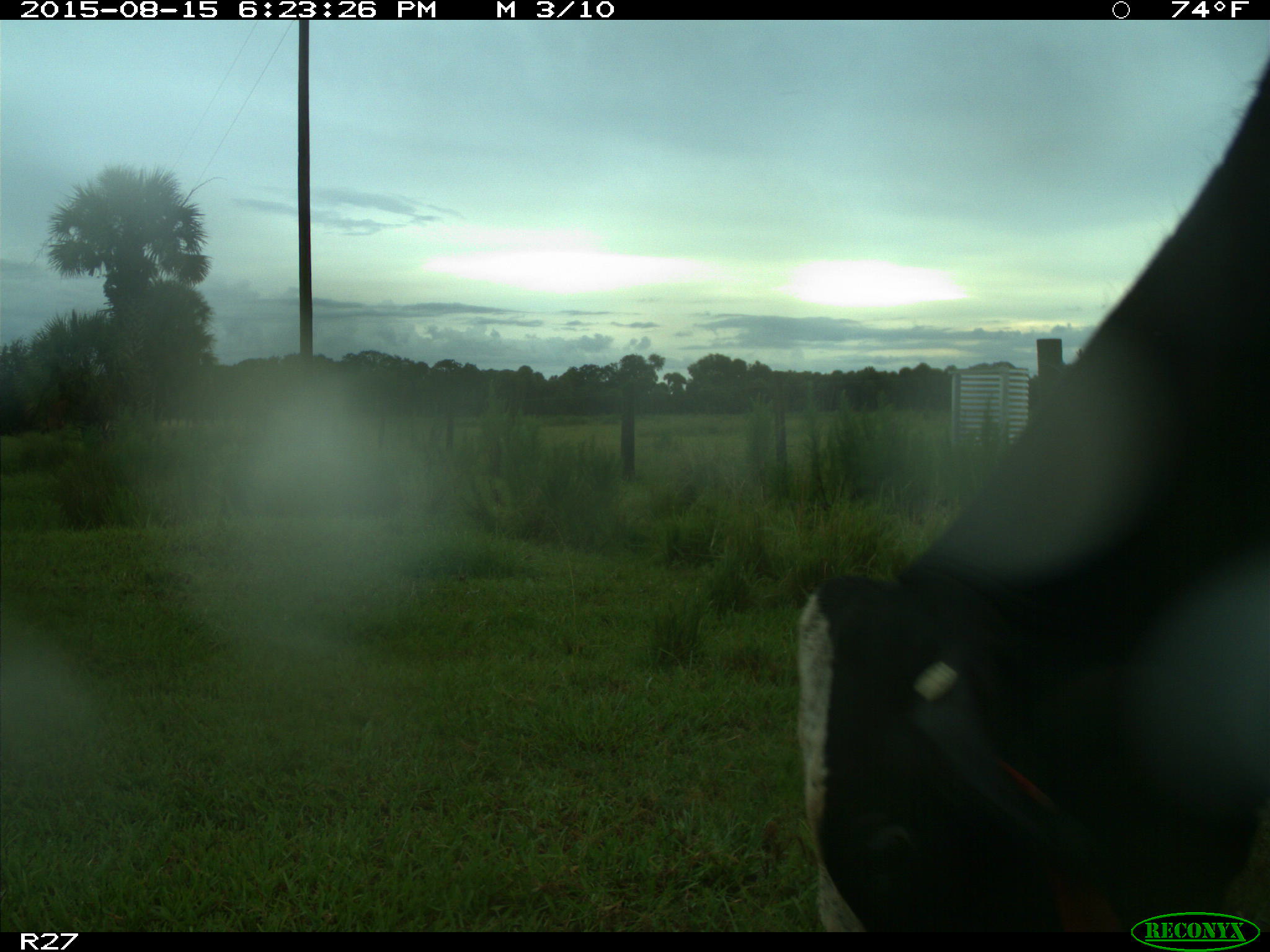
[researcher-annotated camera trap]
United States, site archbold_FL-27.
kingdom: Animalia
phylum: Chordata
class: Mammalia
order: Artiodactyla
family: Bovidae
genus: Bos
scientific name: Bos taurus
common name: domestic cow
Bos taurus (domestic cow).